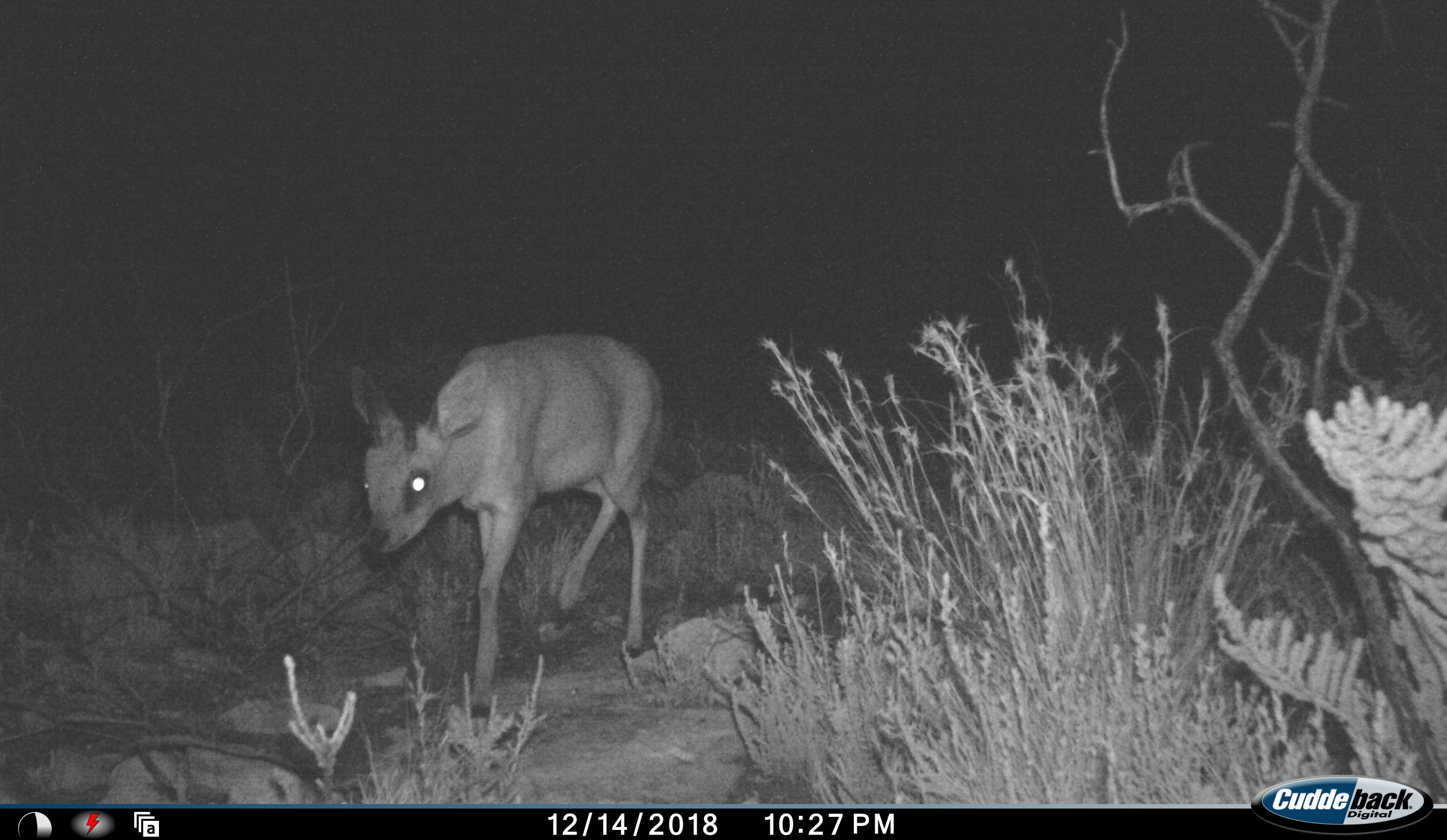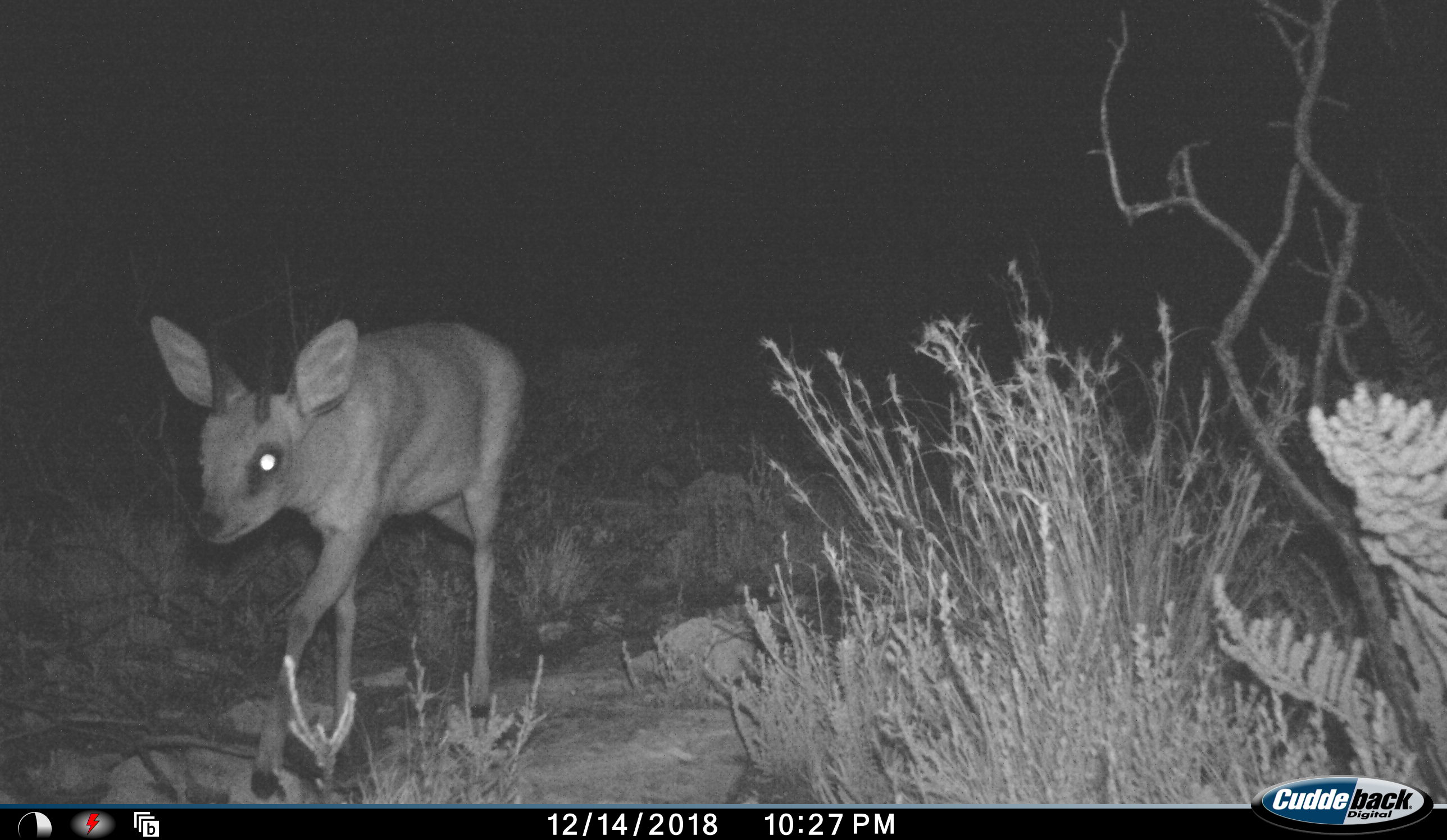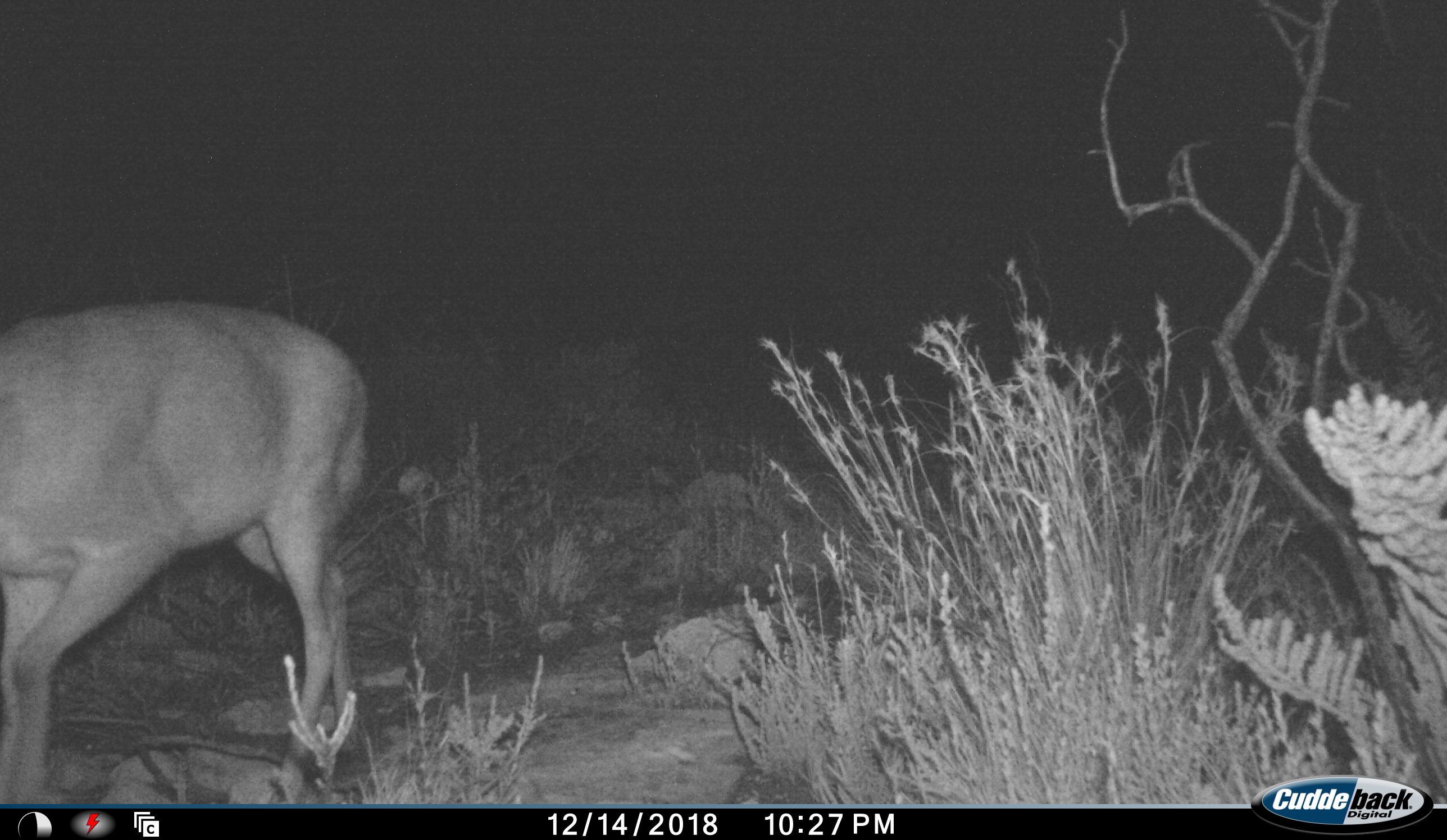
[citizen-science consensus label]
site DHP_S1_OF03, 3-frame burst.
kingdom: Animalia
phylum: Chordata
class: Mammalia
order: Artiodactyla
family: Bovidae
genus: Oreotragus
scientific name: Oreotragus oreotragus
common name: klipspringer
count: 1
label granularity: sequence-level